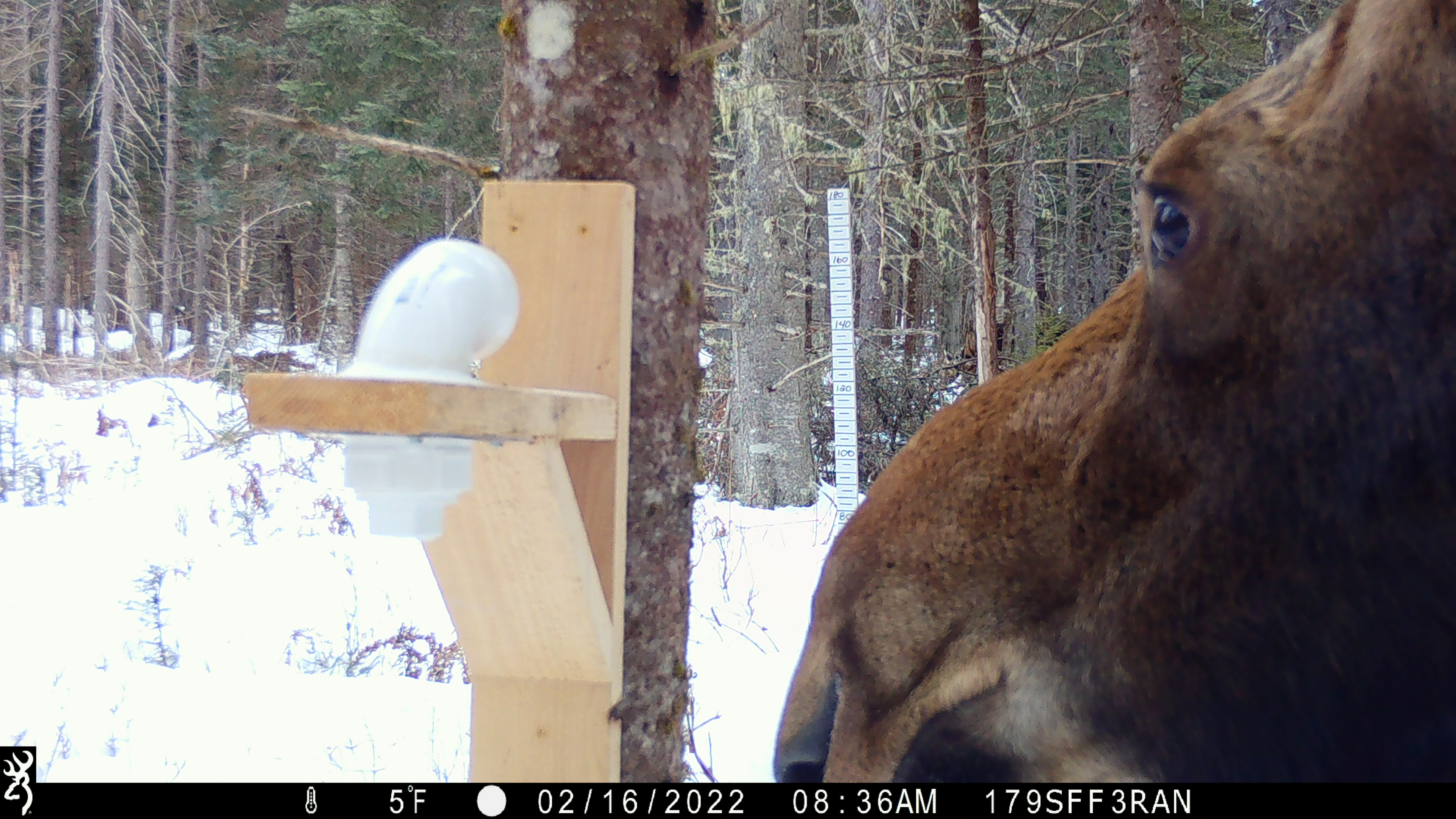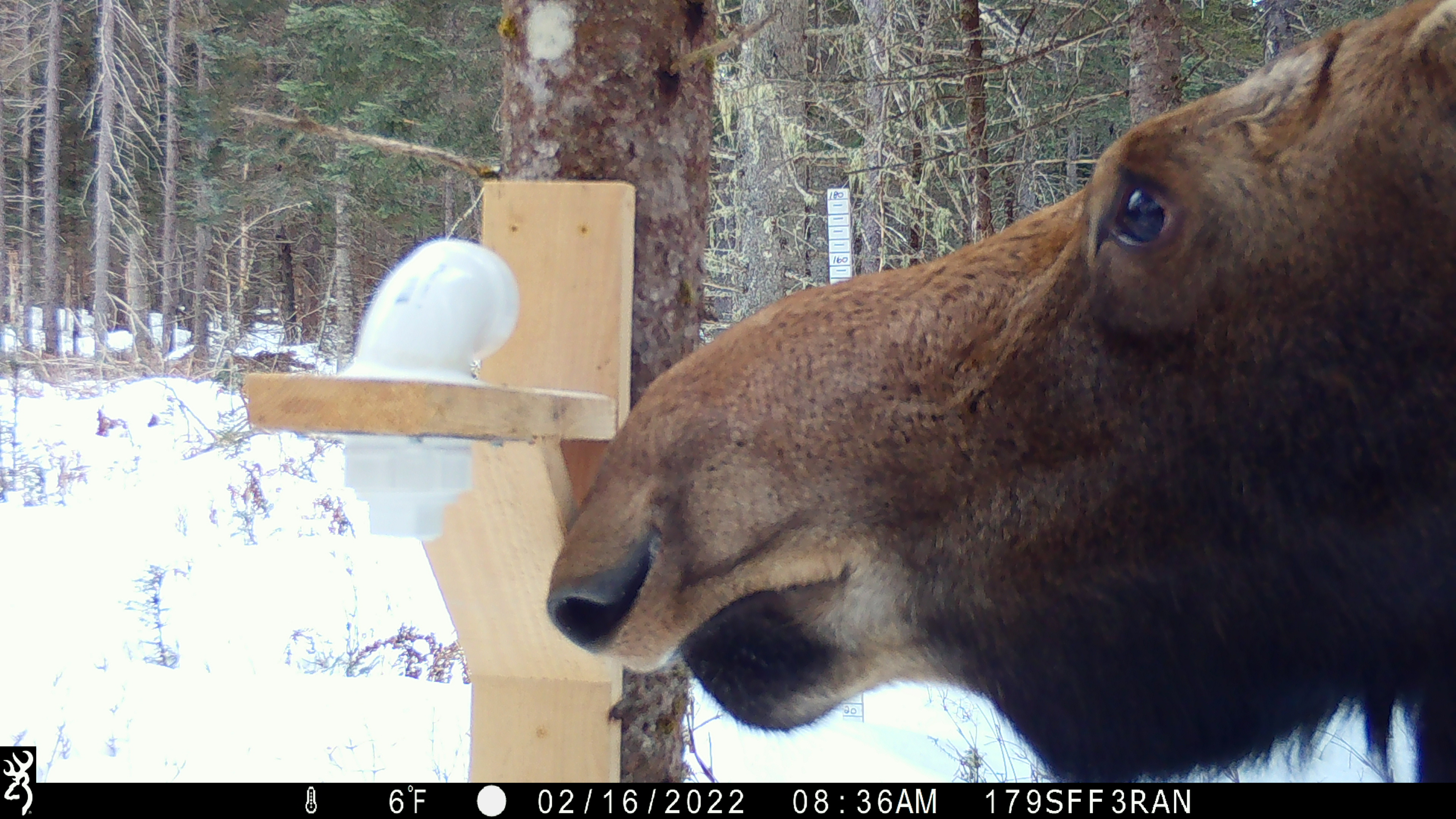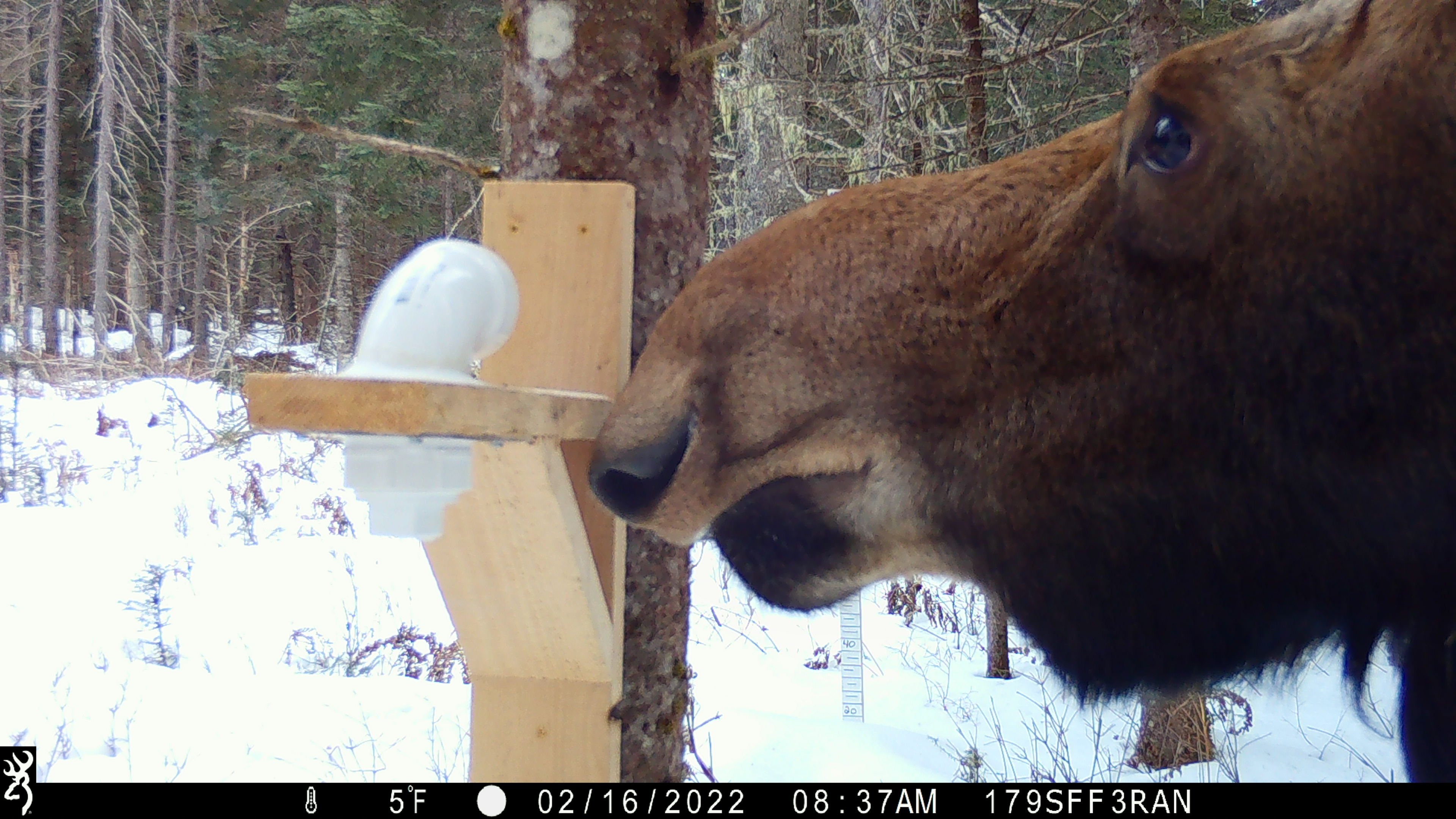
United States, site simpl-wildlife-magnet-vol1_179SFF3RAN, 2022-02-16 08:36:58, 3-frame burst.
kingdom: Animalia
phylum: Chordata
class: Mammalia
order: Artiodactyla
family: Cervidae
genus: Alces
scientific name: Alces alces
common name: moose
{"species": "moose (Alces alces)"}